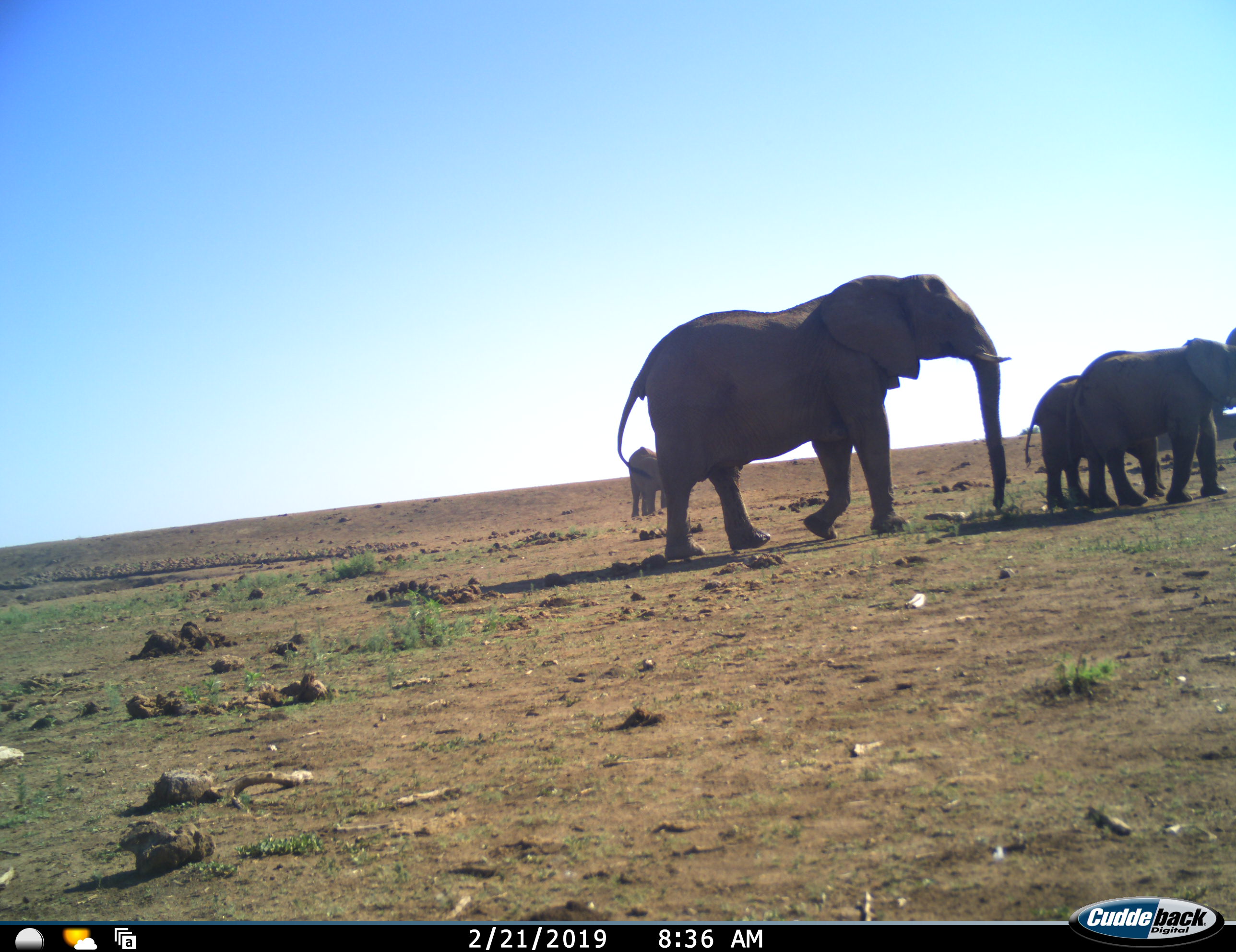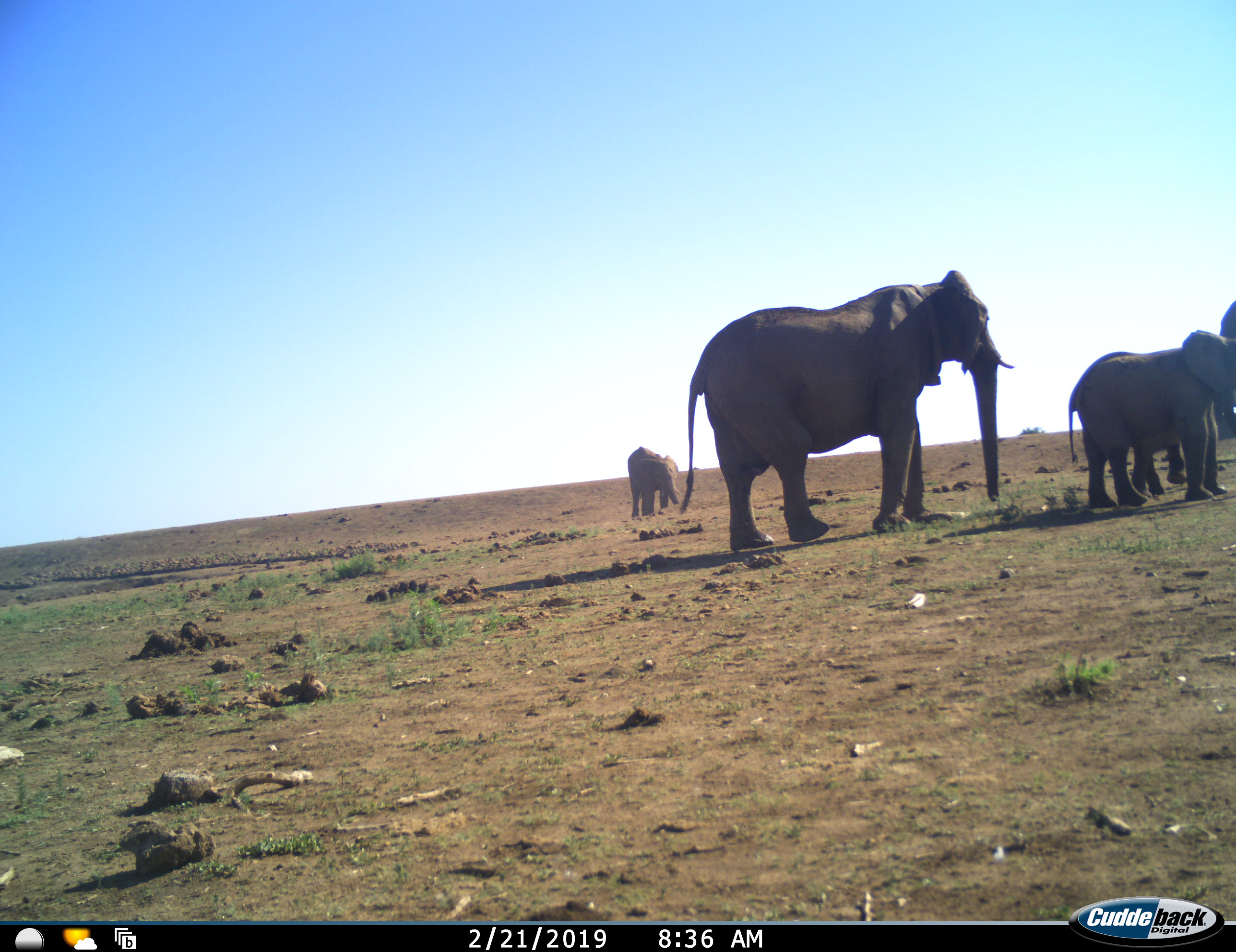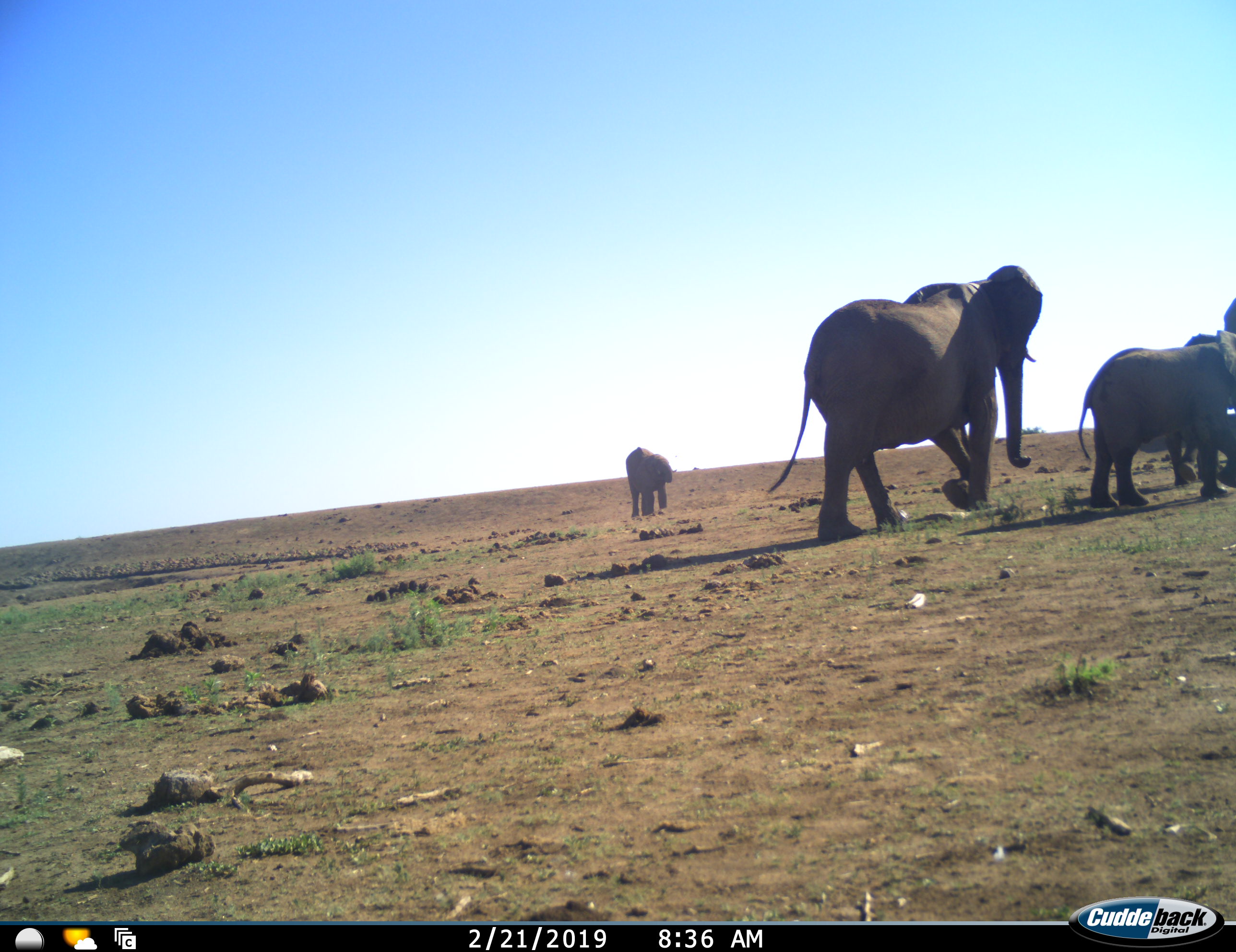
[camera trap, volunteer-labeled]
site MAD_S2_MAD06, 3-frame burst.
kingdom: Animalia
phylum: Chordata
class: Mammalia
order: Proboscidea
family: Elephantidae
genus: Loxodonta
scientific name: Loxodonta africana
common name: african bush elephant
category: elephant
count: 5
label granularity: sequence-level